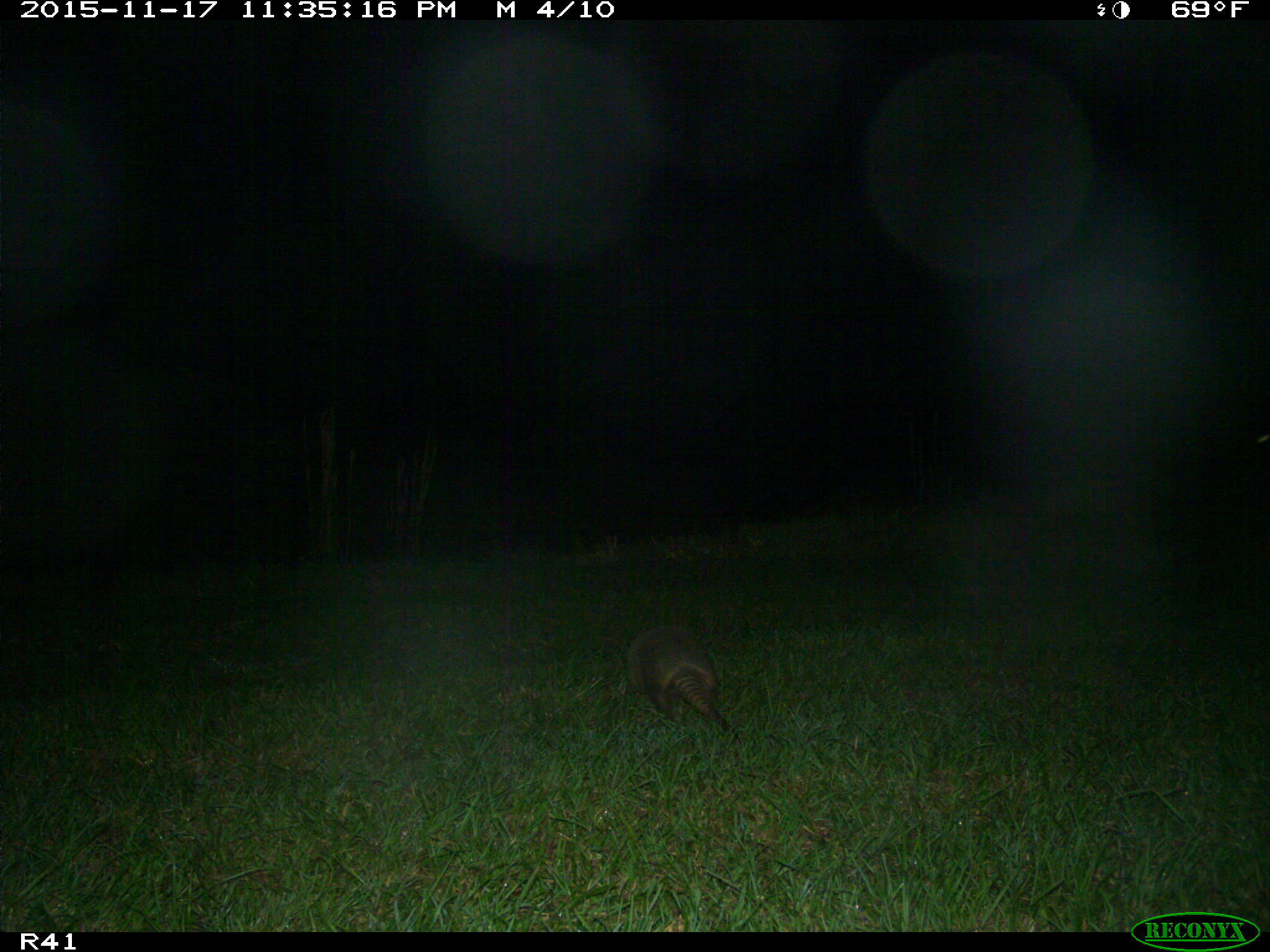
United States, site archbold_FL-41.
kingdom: Animalia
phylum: Chordata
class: Mammalia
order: Cingulata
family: Dasypodidae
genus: Dasypus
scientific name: Dasypus novemcinctus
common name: nine-banded armadillo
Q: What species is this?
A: Dasypus novemcinctus (nine-banded armadillo).